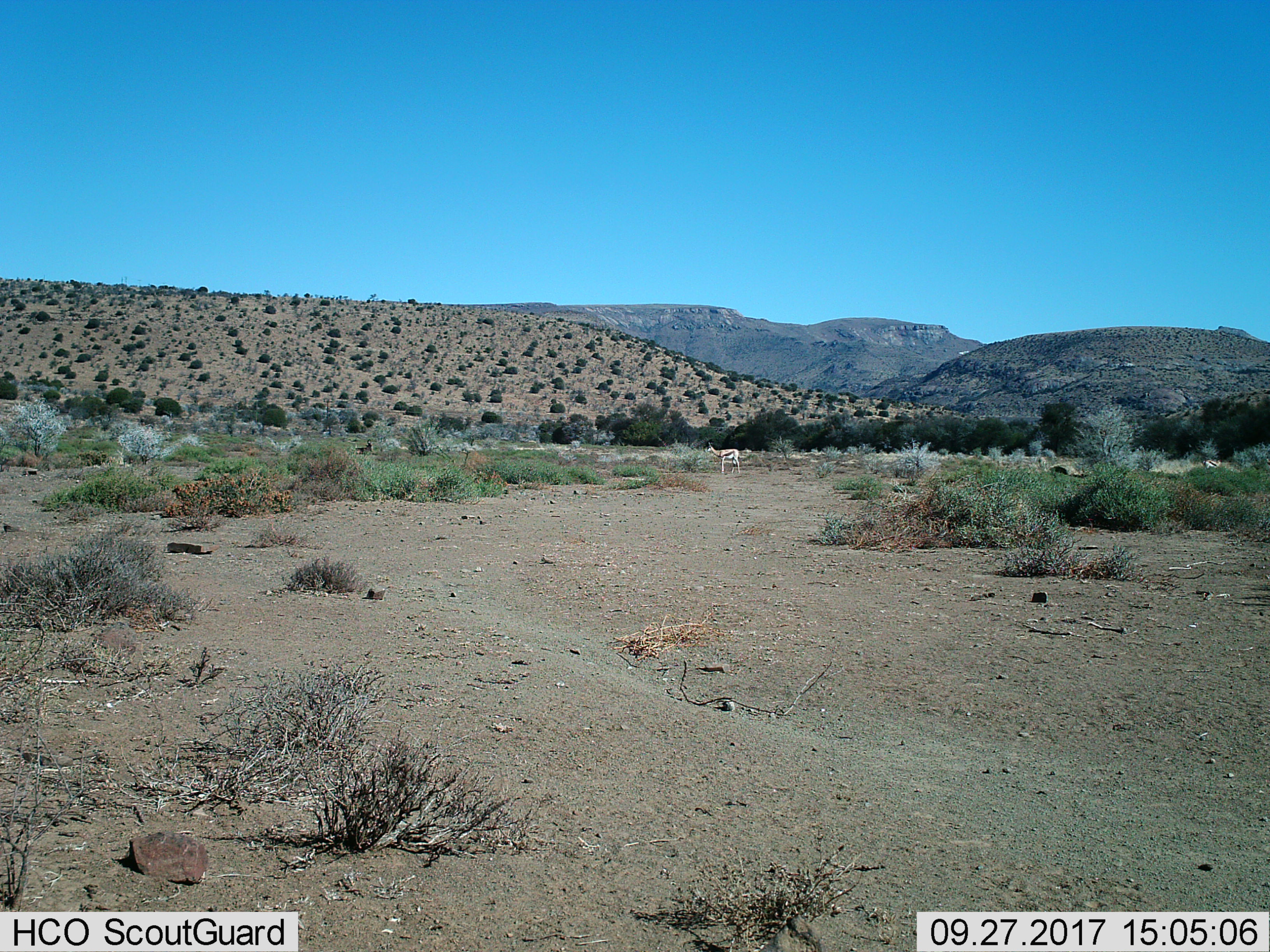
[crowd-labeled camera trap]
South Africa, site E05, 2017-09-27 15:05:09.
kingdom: Animalia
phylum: Chordata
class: Mammalia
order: Artiodactyla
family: Bovidae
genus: Antidorcas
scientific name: Antidorcas marsupialis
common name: springbok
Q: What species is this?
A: Springbok (Antidorcas marsupialis).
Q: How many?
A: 1.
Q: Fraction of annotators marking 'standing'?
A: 100%.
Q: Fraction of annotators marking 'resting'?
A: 0%.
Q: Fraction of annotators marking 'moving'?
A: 0%.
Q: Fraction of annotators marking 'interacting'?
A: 0%.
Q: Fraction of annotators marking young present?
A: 0%.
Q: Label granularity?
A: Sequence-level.